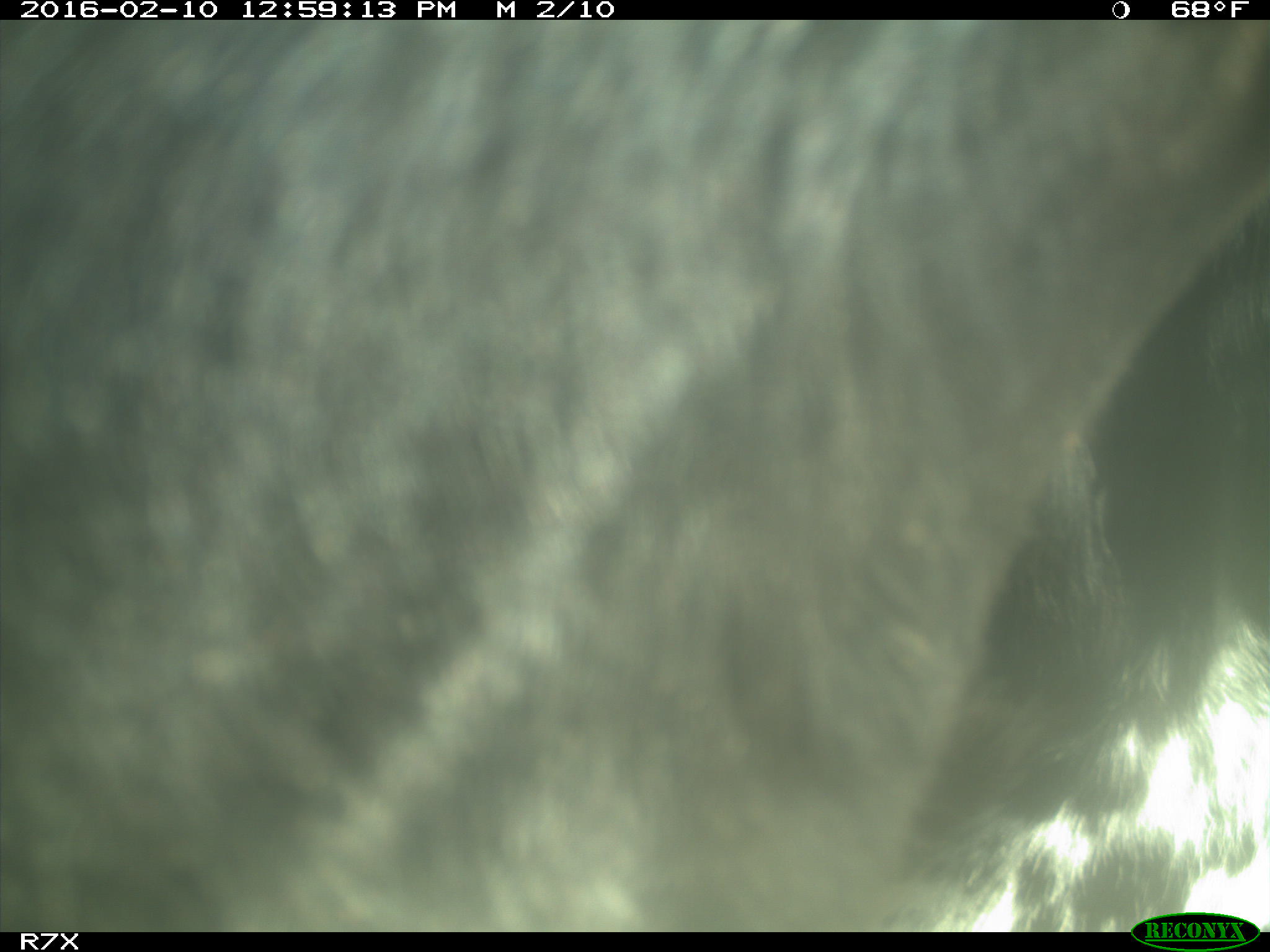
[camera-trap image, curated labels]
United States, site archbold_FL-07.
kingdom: Animalia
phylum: Chordata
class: Mammalia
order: Artiodactyla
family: Bovidae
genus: Bos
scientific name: Bos taurus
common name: domestic cow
Bos taurus (domestic cow).